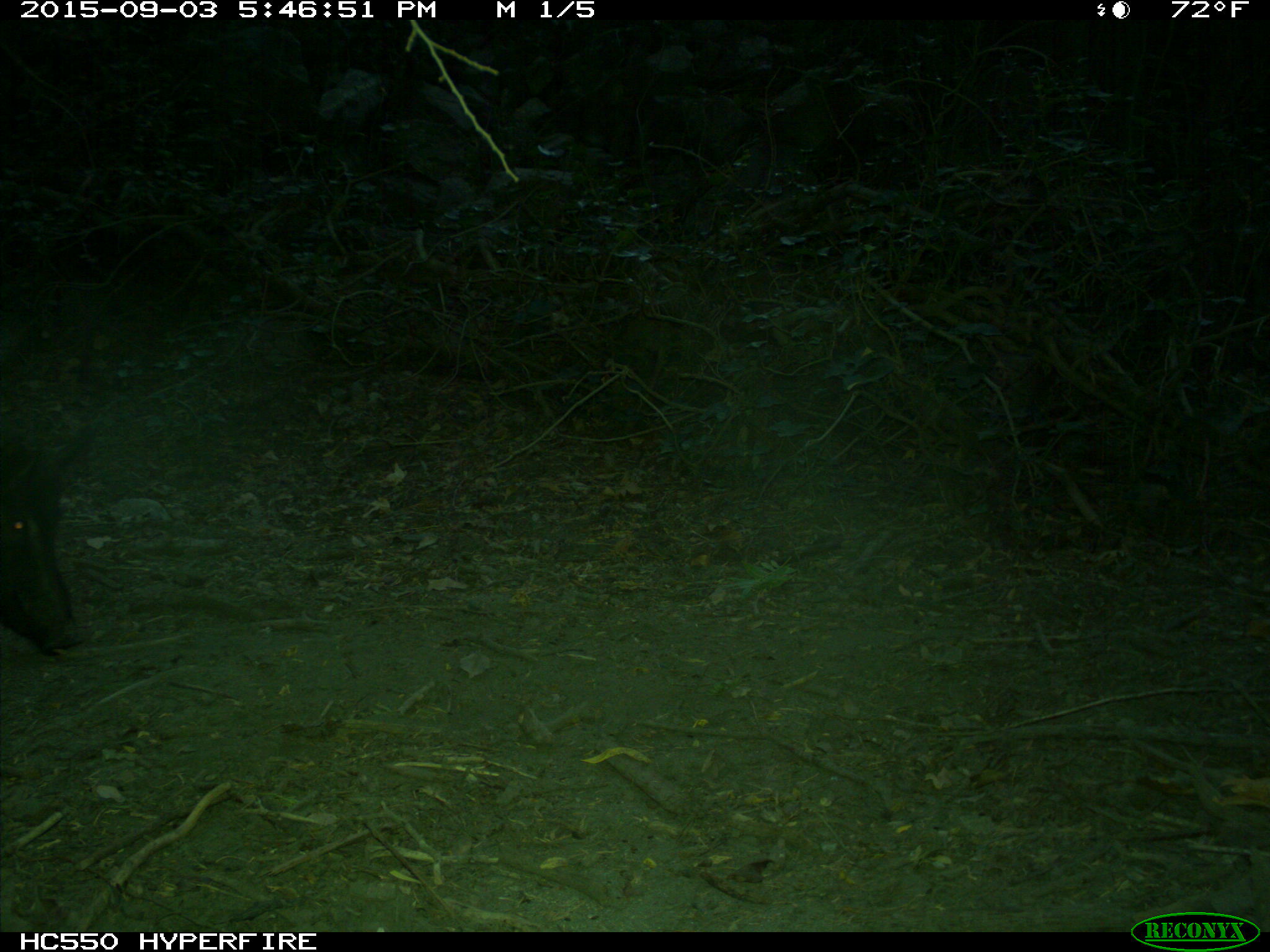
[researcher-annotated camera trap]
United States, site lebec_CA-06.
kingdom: Animalia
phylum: Chordata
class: Mammalia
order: Artiodactyla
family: Suidae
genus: Sus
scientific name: Sus scrofa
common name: wild boar